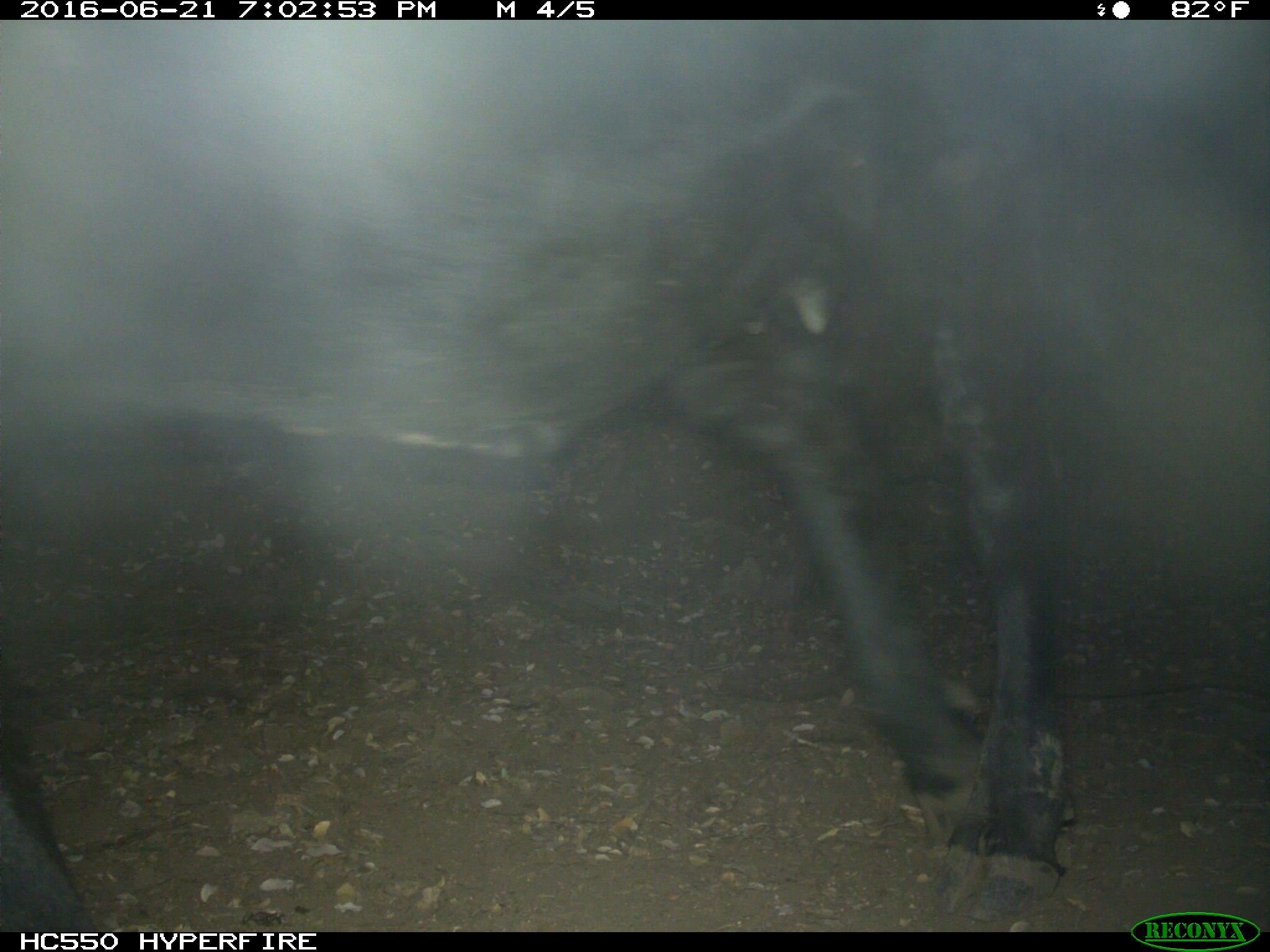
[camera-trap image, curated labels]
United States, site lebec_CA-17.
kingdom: Animalia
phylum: Chordata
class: Mammalia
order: Artiodactyla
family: Bovidae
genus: Bos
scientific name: Bos taurus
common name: domestic cow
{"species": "Bos taurus (domestic cow)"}